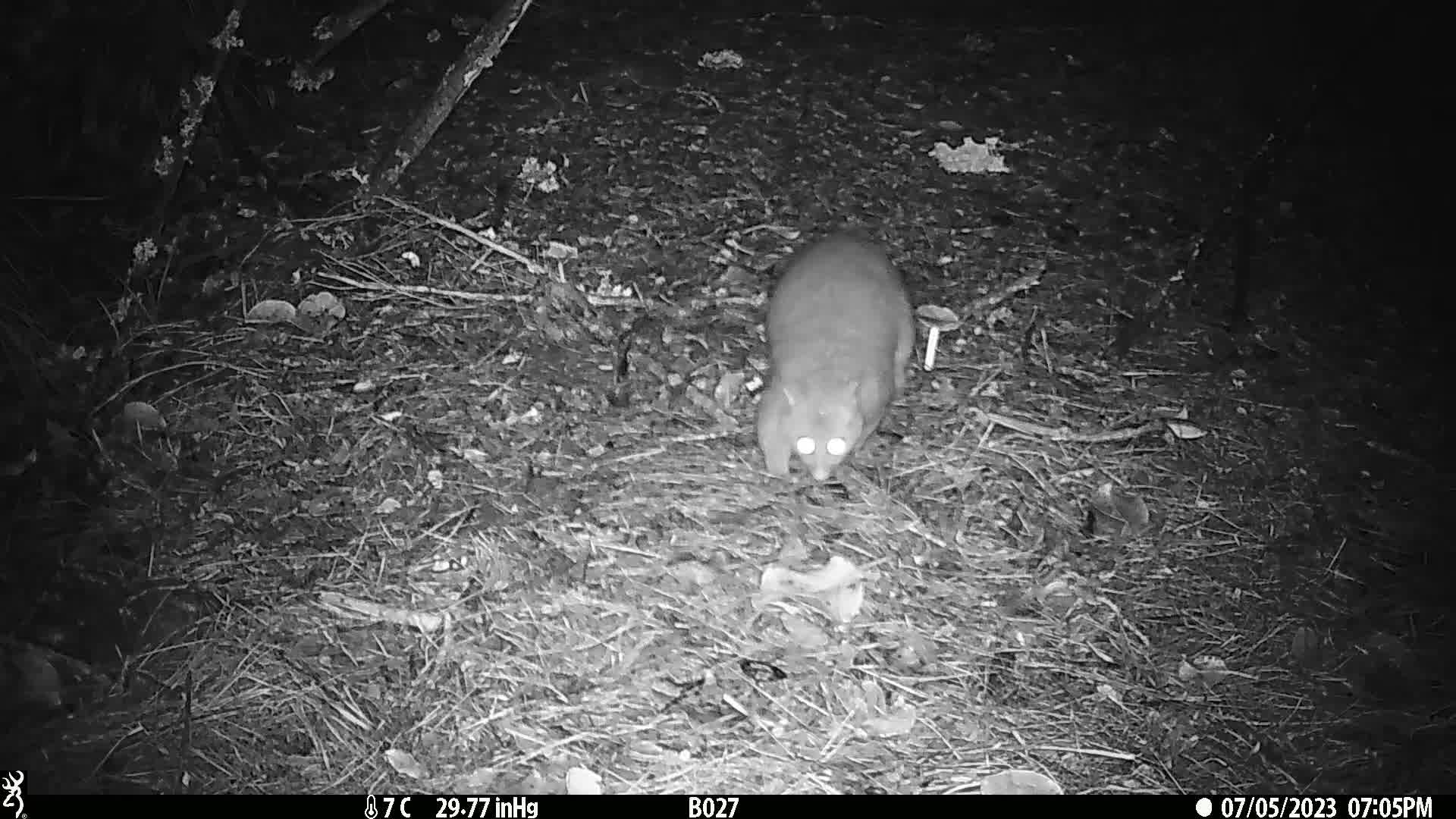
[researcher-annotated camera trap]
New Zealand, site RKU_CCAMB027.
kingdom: Animalia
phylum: Chordata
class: Mammalia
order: Diprotodontia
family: Phalangeridae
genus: Trichosurus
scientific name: Trichosurus vulpecula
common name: common brushtail possum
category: possum